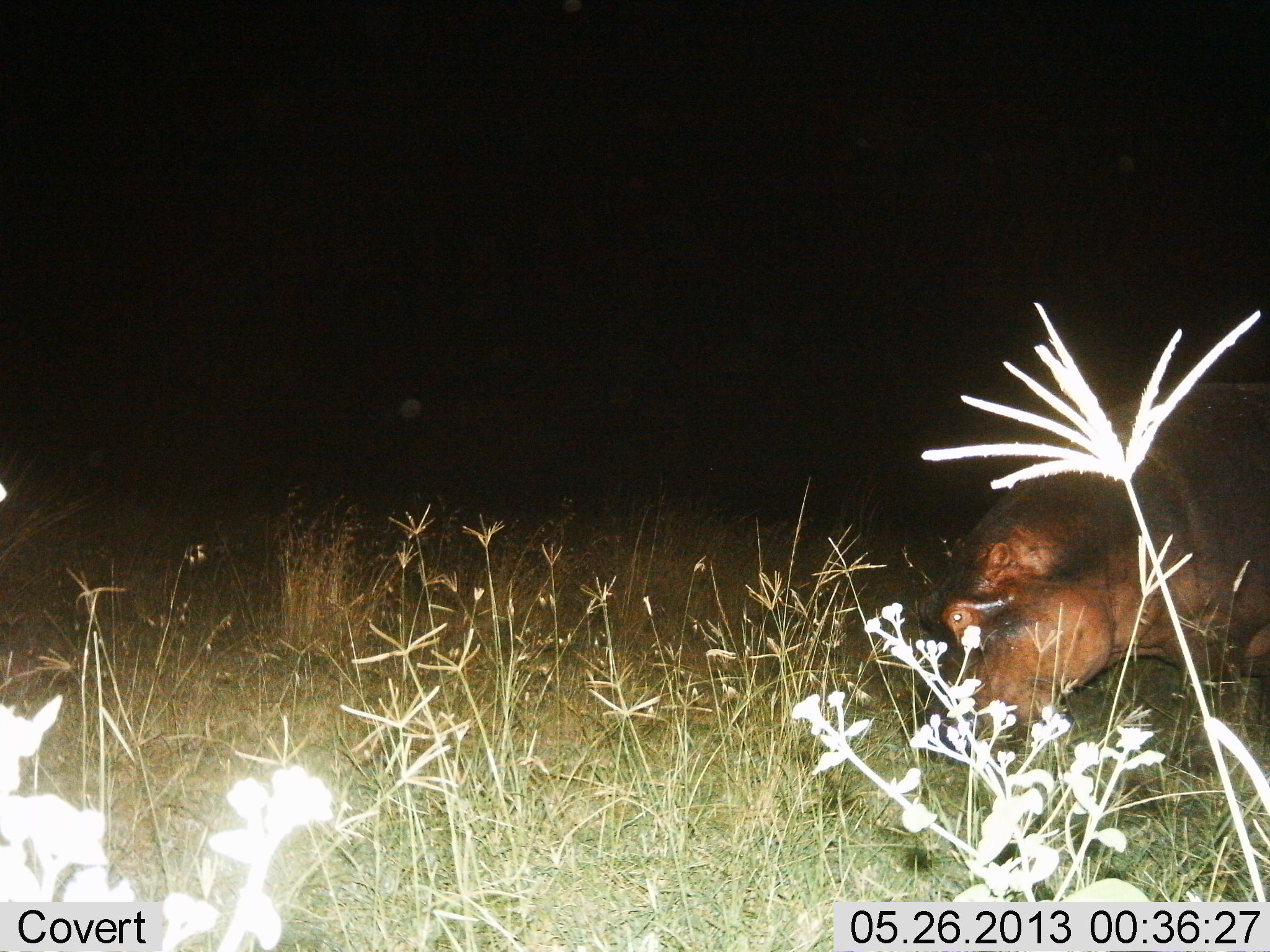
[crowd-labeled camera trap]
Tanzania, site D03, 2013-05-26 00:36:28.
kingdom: Animalia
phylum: Chordata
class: Mammalia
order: Artiodactyla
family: Hippopotamidae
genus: Hippopotamus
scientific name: Hippopotamus amphibius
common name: hippopotamus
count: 1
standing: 30%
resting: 0%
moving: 30%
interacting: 0%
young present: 0%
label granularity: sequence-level